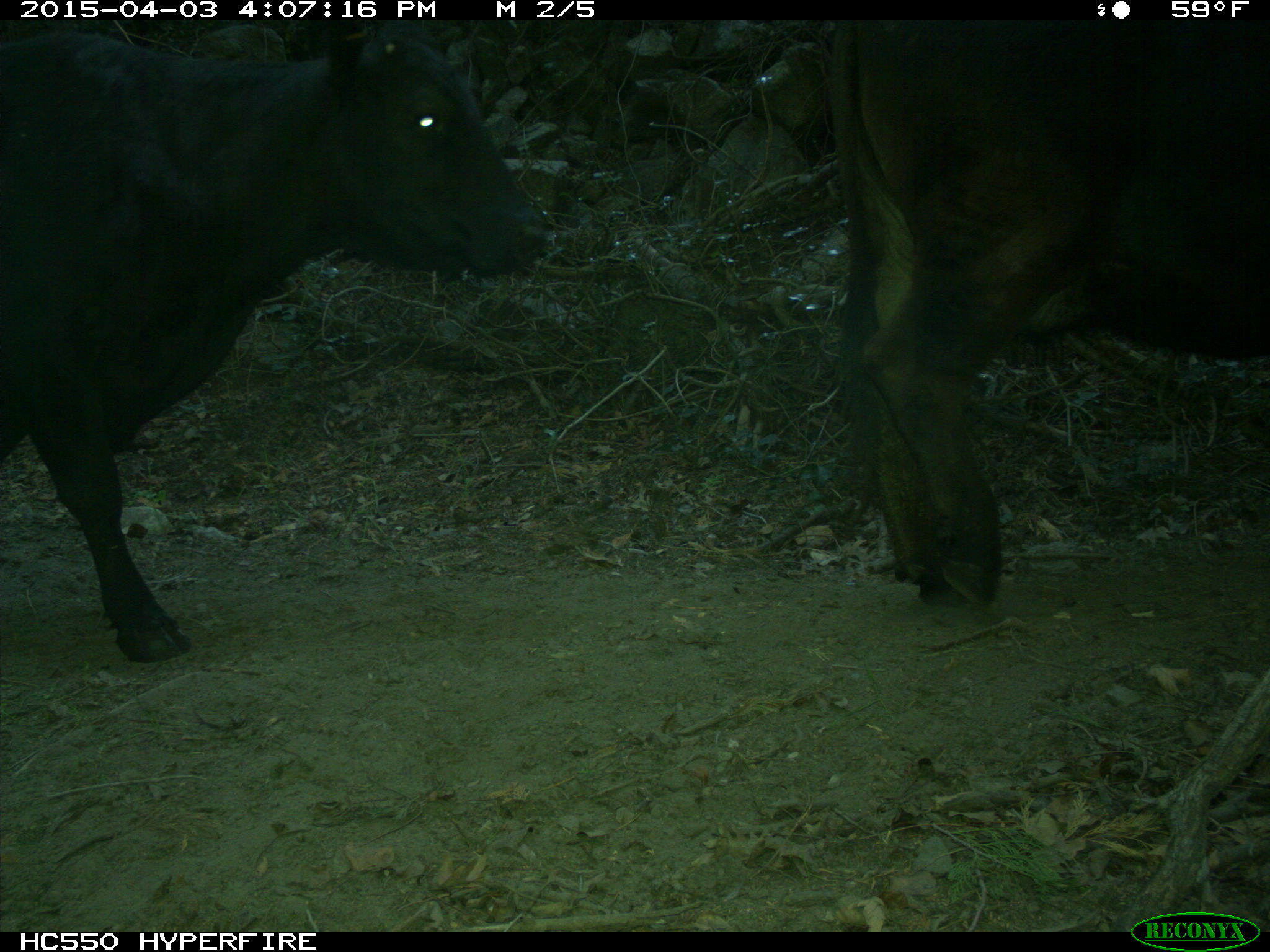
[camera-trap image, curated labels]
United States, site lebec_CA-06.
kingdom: Animalia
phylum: Chordata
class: Mammalia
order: Artiodactyla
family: Bovidae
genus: Bos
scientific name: Bos taurus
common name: domestic cow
Bos taurus (domestic cow).